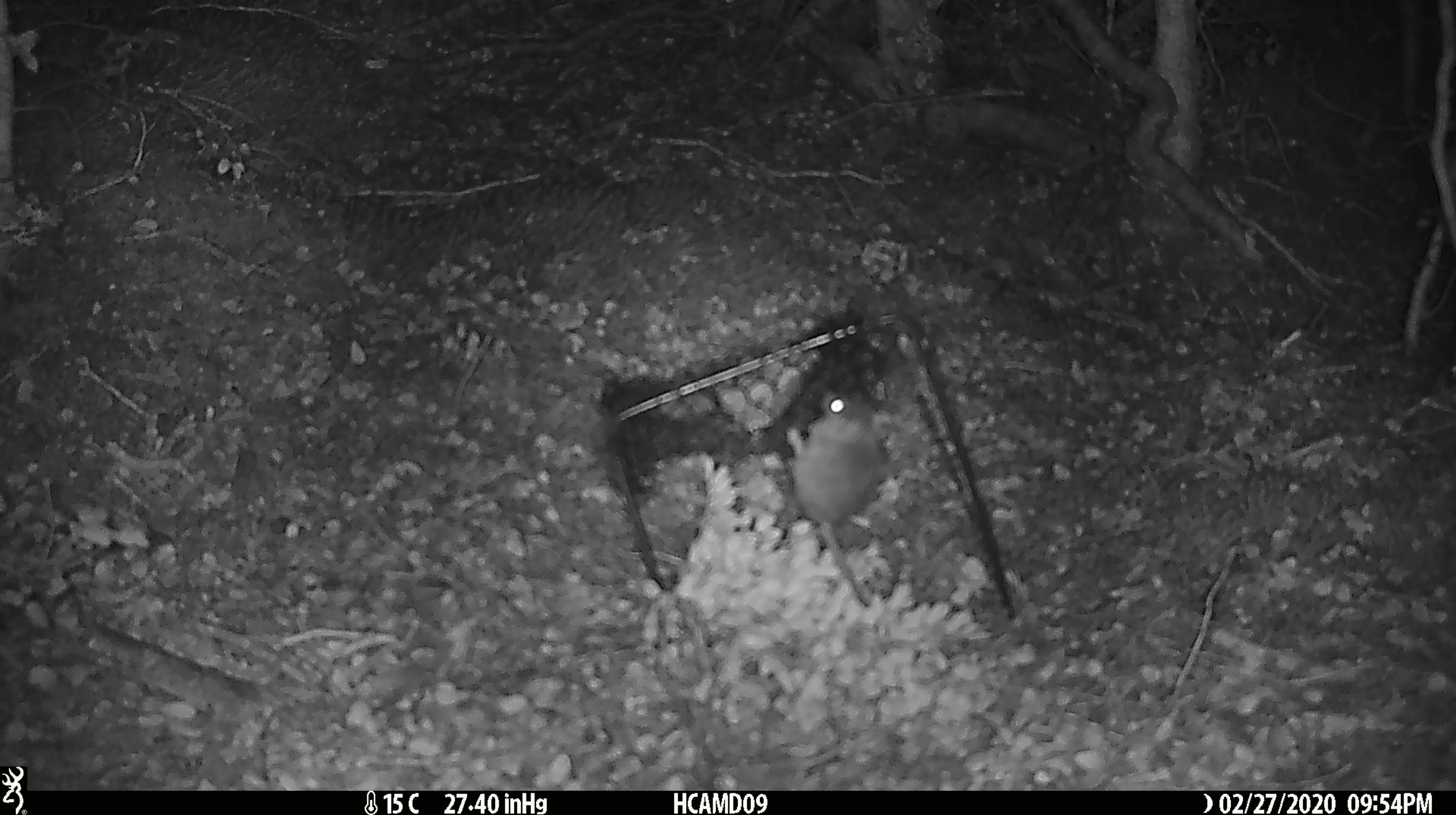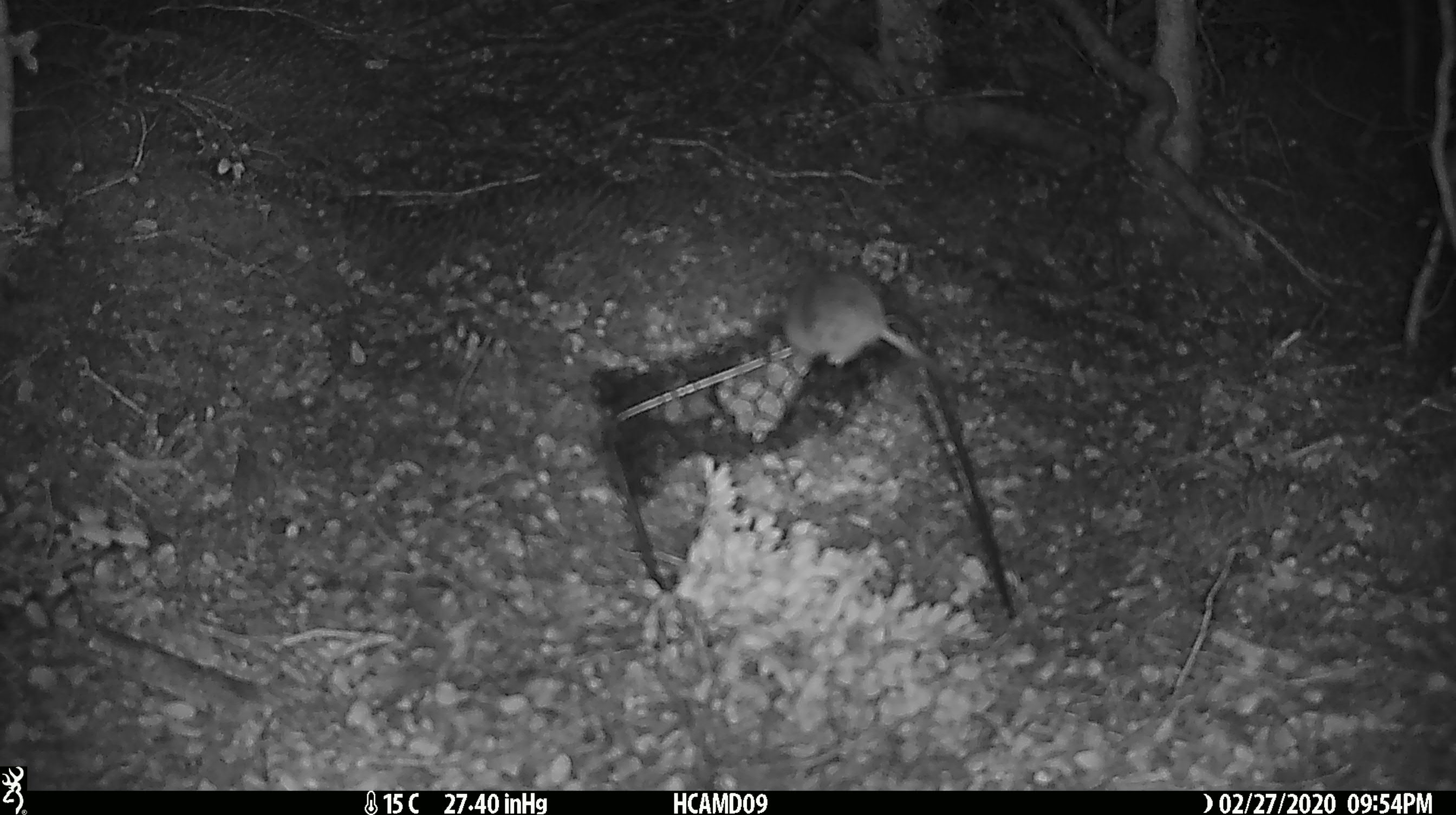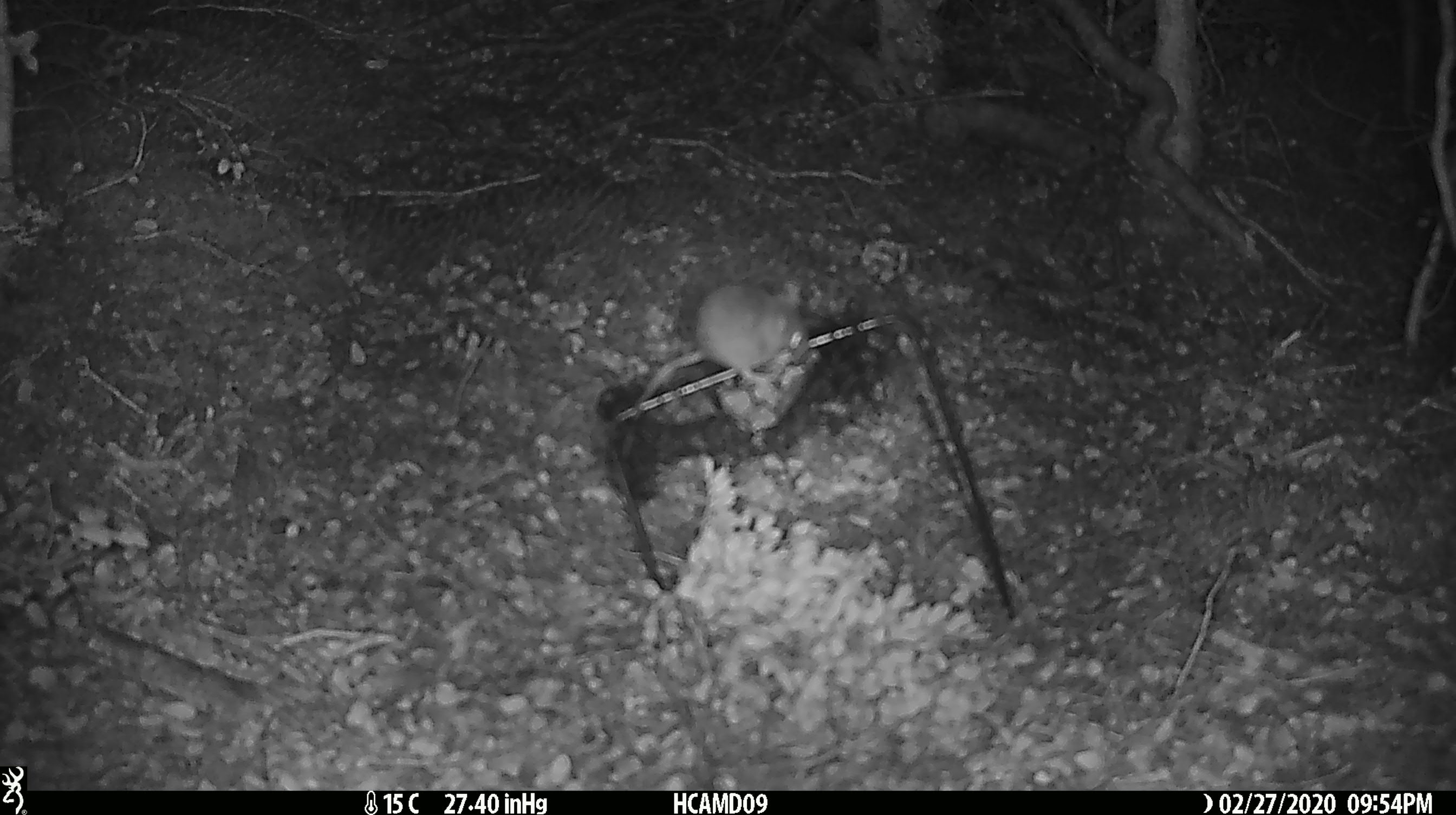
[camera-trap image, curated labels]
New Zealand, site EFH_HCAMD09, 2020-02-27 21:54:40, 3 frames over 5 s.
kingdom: Animalia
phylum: Chordata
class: Mammalia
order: Rodentia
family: Muridae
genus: Mus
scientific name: Mus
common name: mouse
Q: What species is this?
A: Mouse (Mus).